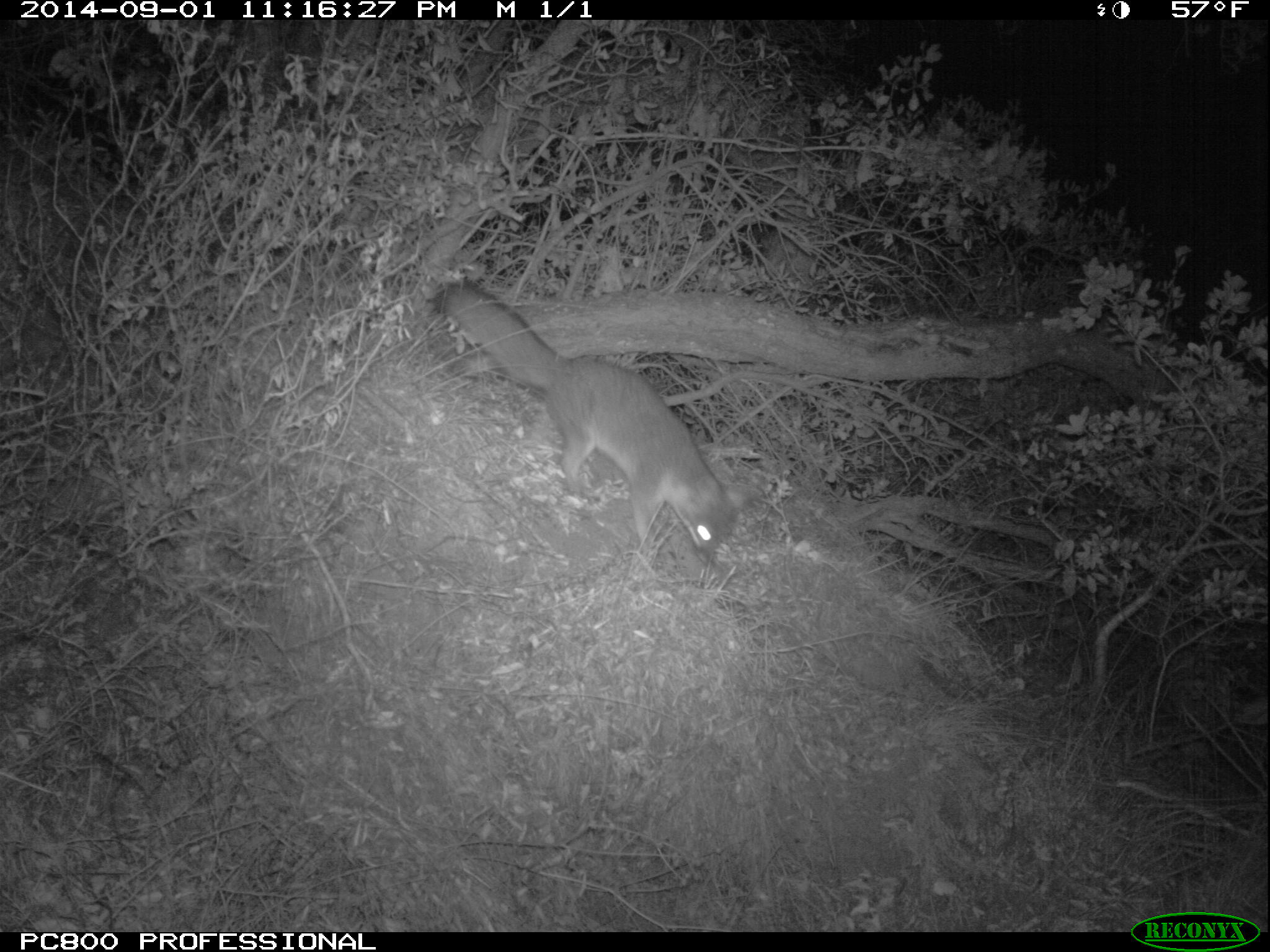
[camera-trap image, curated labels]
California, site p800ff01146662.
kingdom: Animalia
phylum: Chordata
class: Mammalia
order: Carnivora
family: Canidae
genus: Urocyon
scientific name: Urocyon littoralis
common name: island fox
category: fox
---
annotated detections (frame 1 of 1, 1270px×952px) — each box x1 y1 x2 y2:
fox: 434 283 735 562